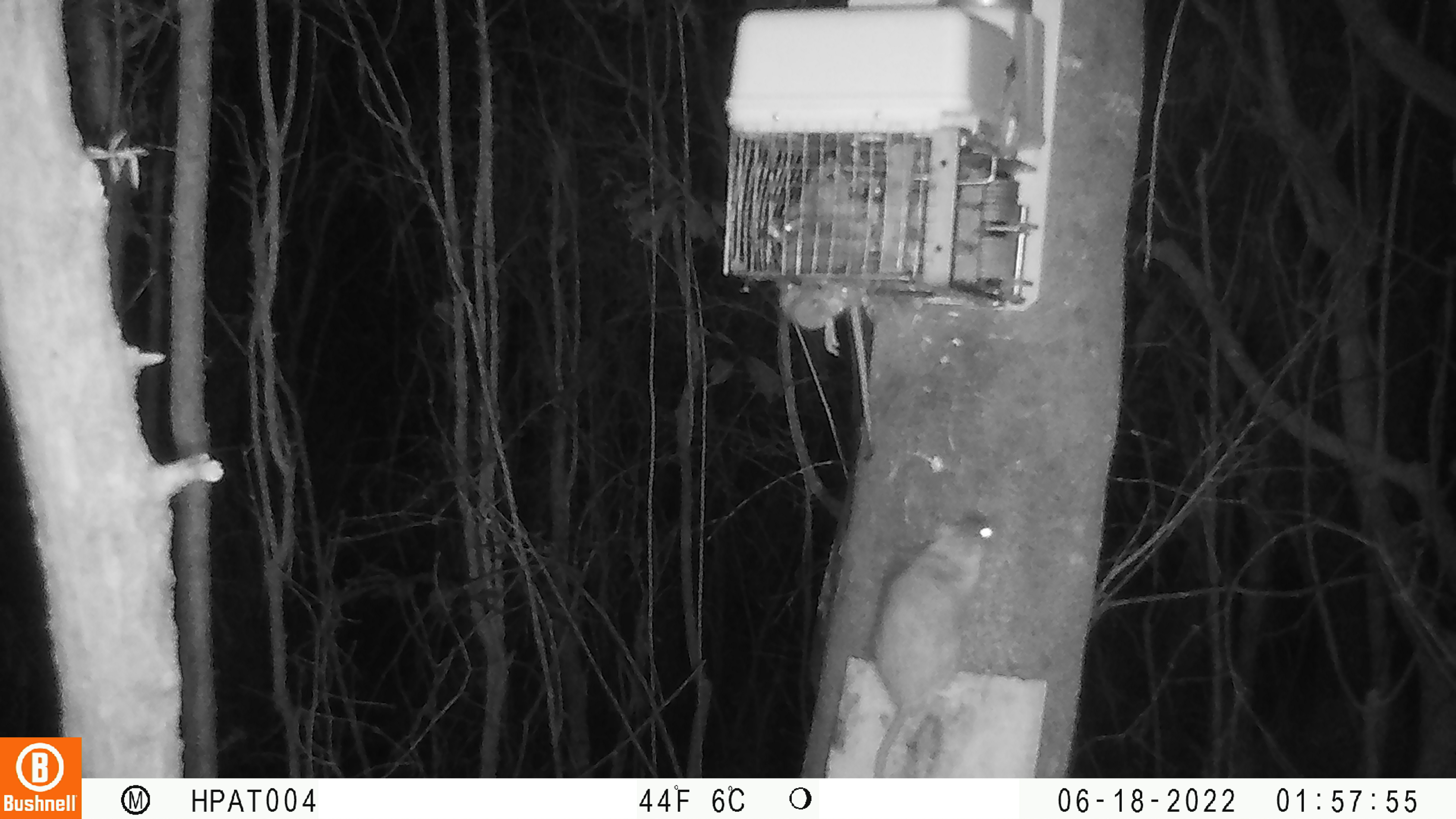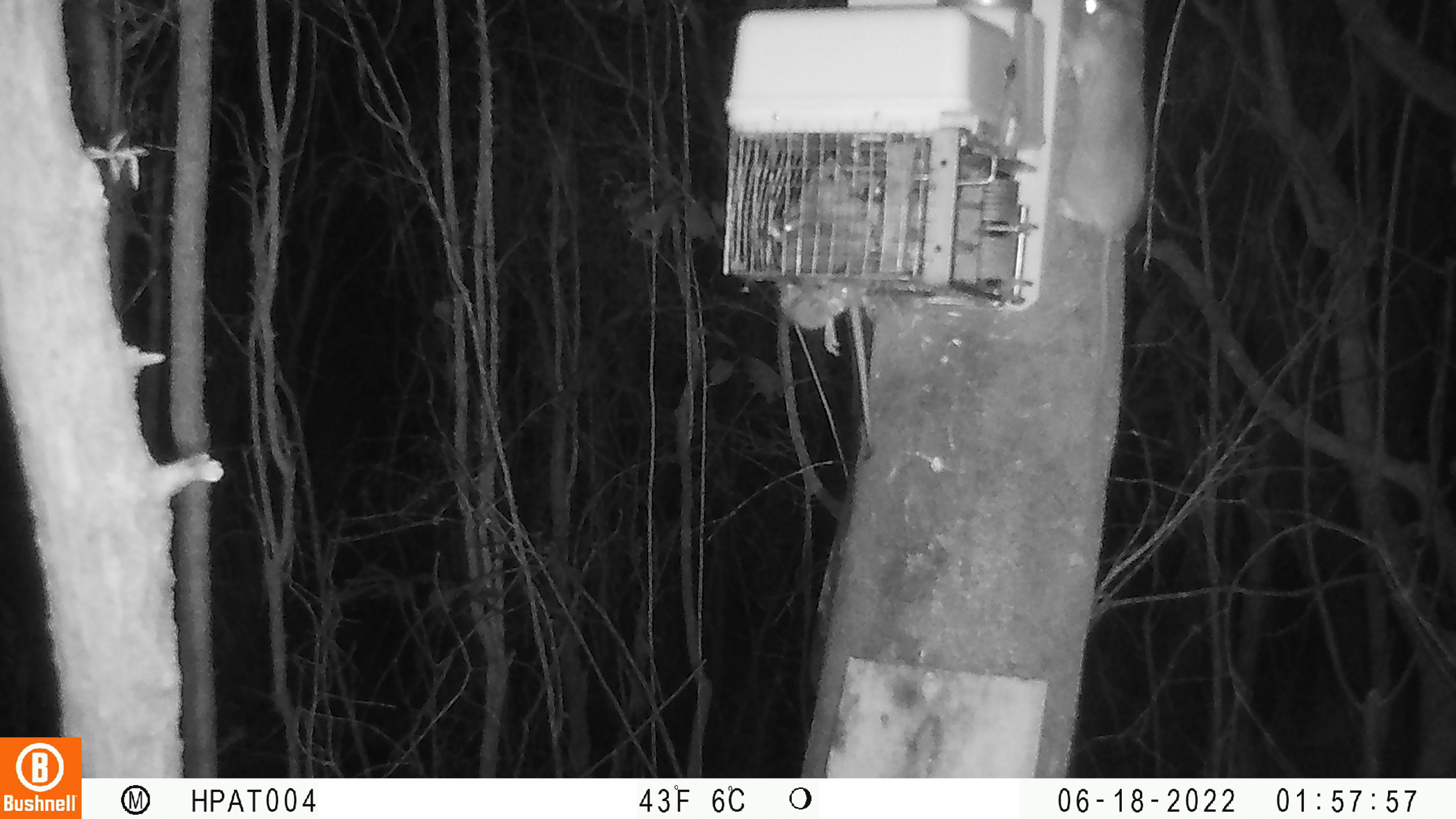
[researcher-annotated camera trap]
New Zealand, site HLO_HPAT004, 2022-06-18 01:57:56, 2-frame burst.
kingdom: Animalia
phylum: Chordata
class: Mammalia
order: Rodentia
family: Muridae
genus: Rattus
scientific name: Rattus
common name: rat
Rat (Rattus).